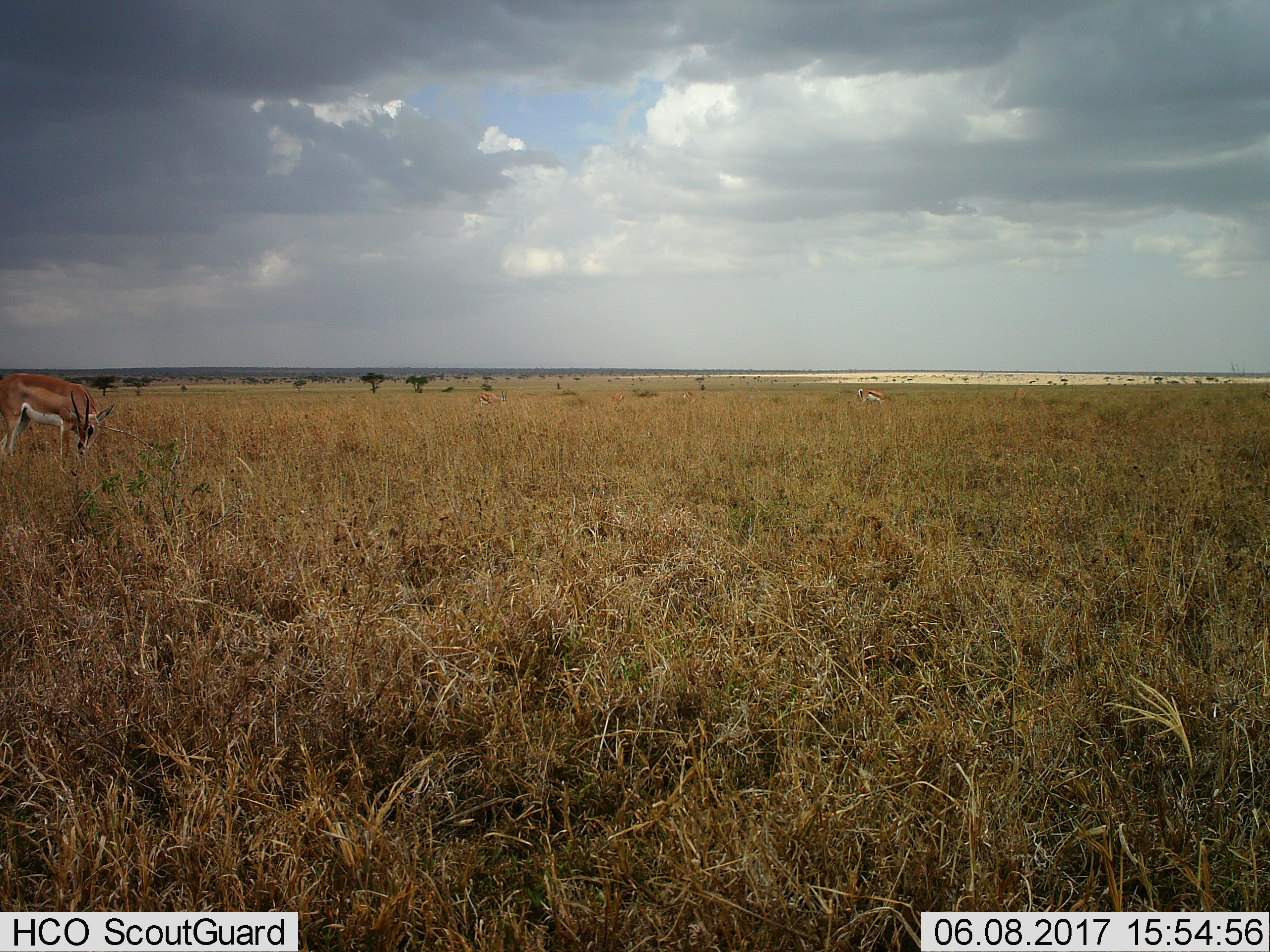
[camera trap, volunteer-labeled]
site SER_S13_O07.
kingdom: Animalia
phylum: Chordata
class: Mammalia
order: Artiodactyla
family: Bovidae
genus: Nanger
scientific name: Nanger granti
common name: grant's gazelle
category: gazellegrants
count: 5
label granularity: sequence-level